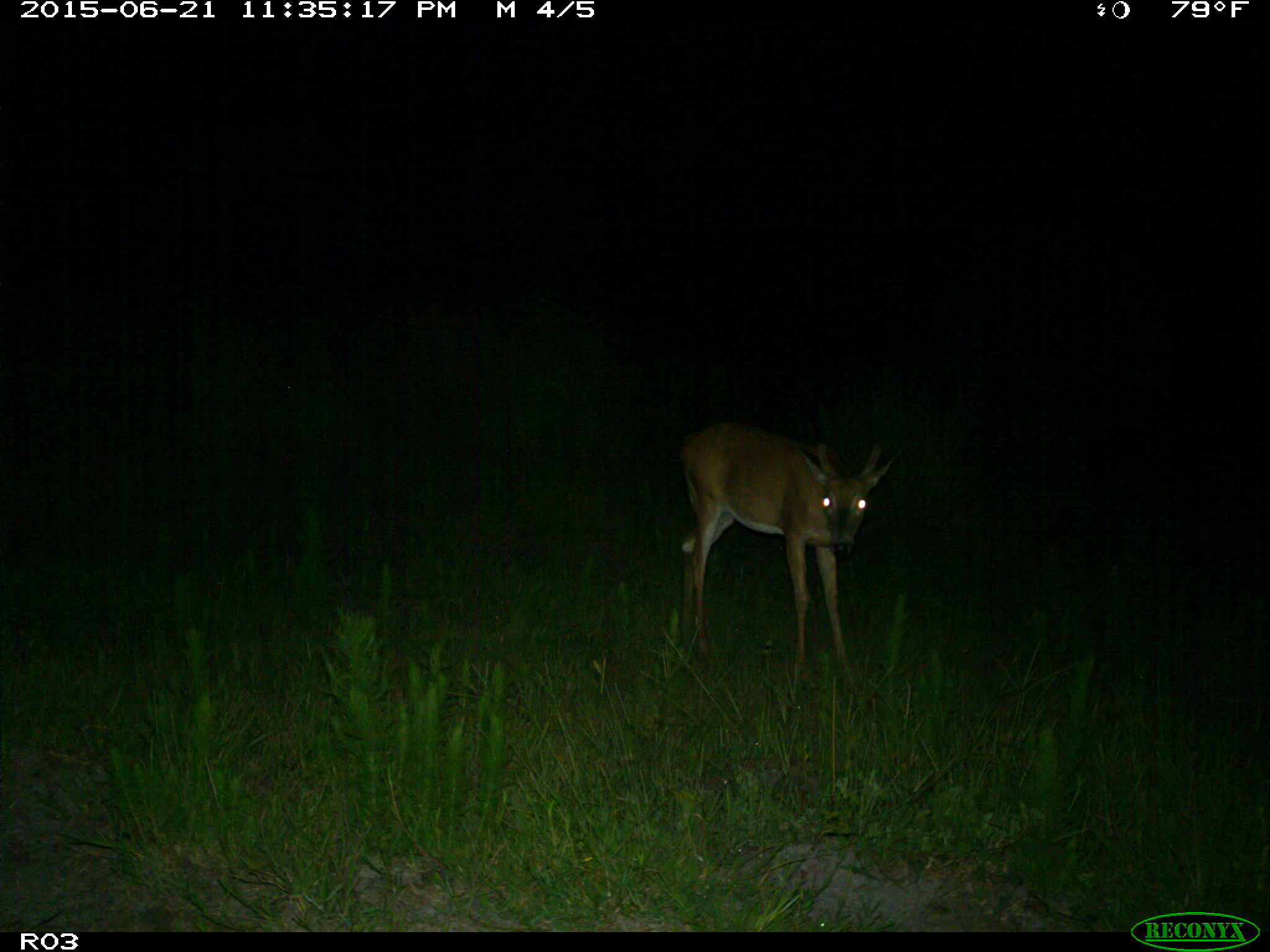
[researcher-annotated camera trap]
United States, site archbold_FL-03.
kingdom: Animalia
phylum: Chordata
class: Mammalia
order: Artiodactyla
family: Cervidae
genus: Odocoileus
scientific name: Odocoileus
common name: deer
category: unidentified deer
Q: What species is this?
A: Unidentified deer (deer) (Odocoileus).